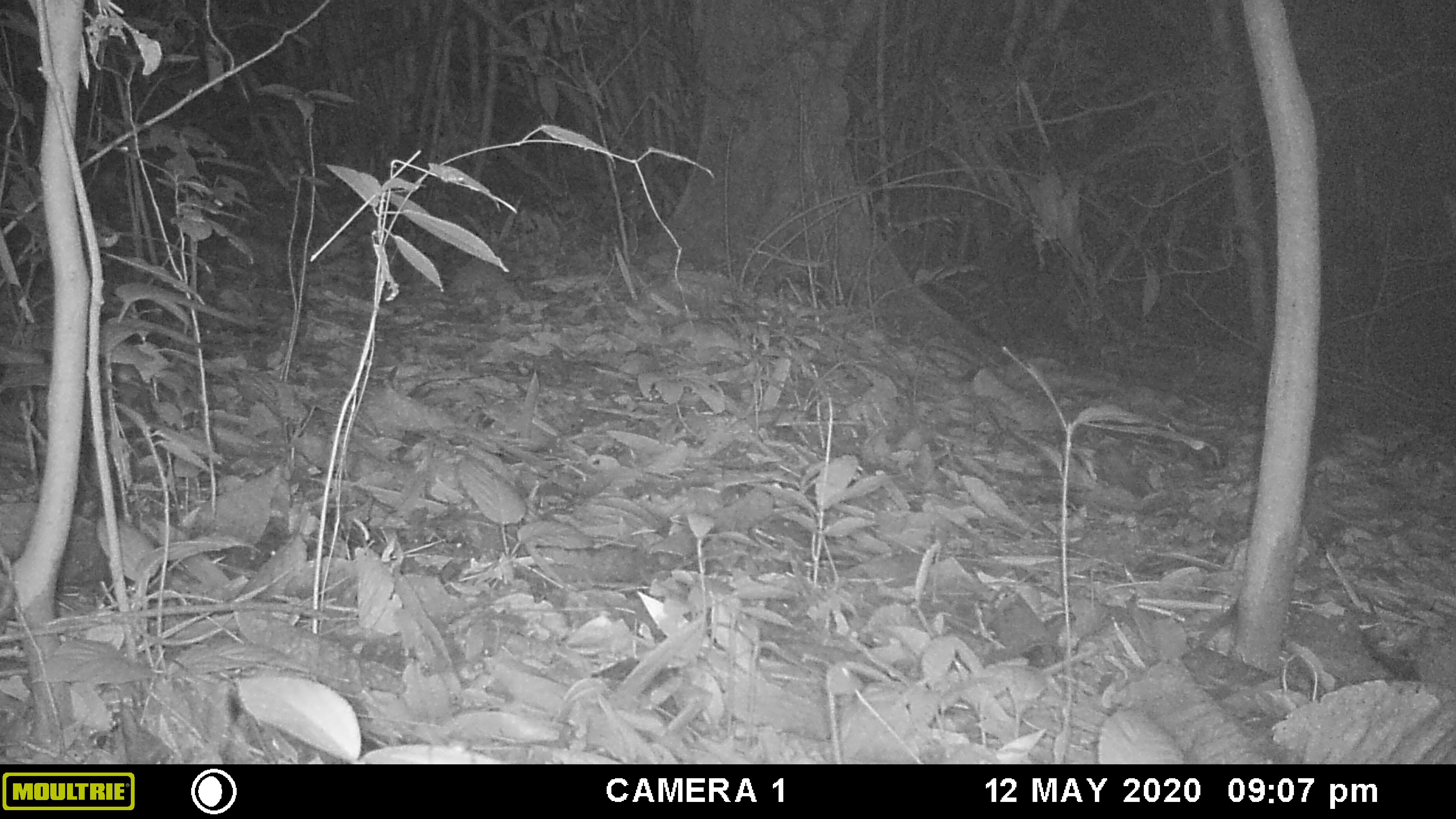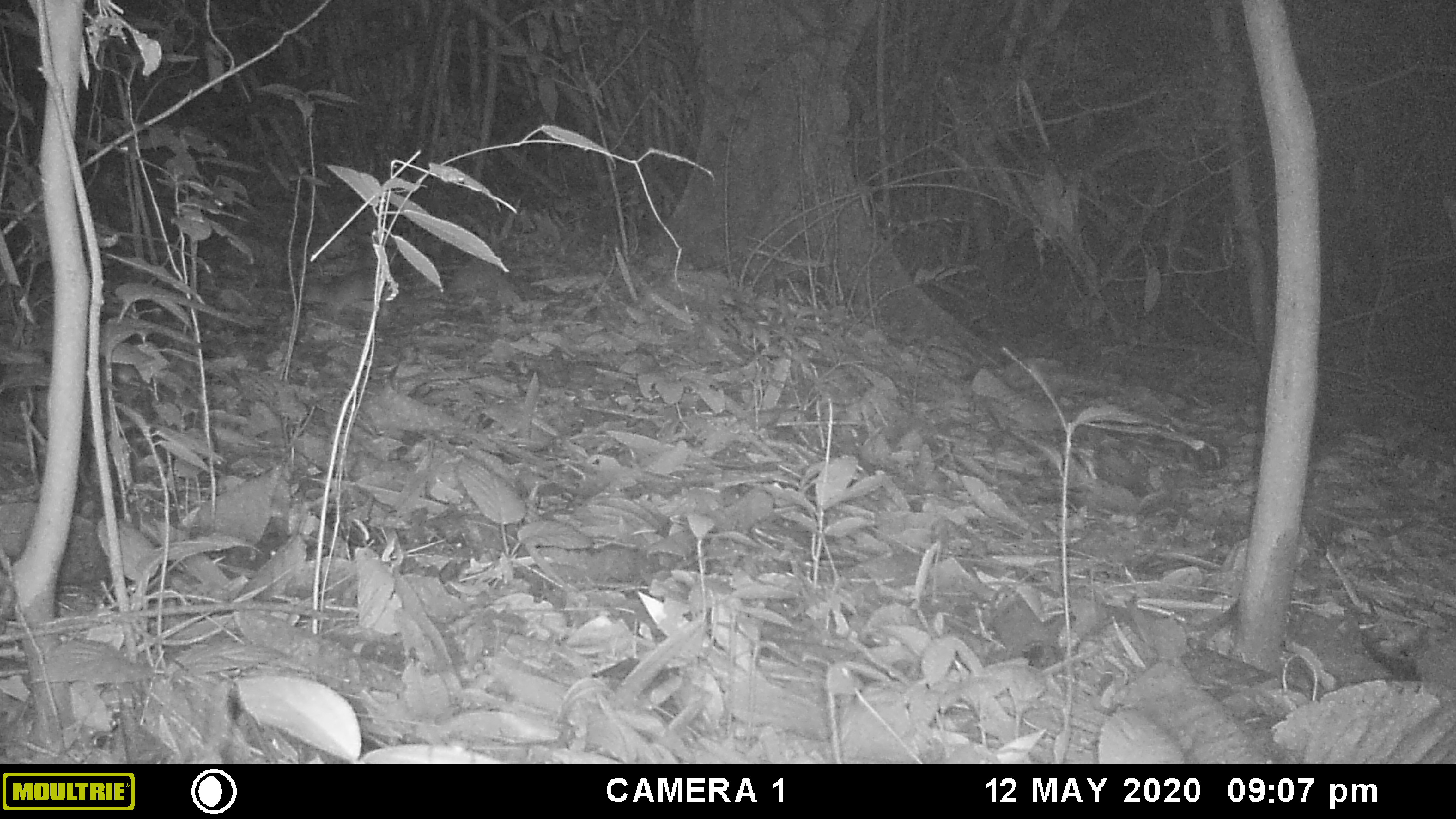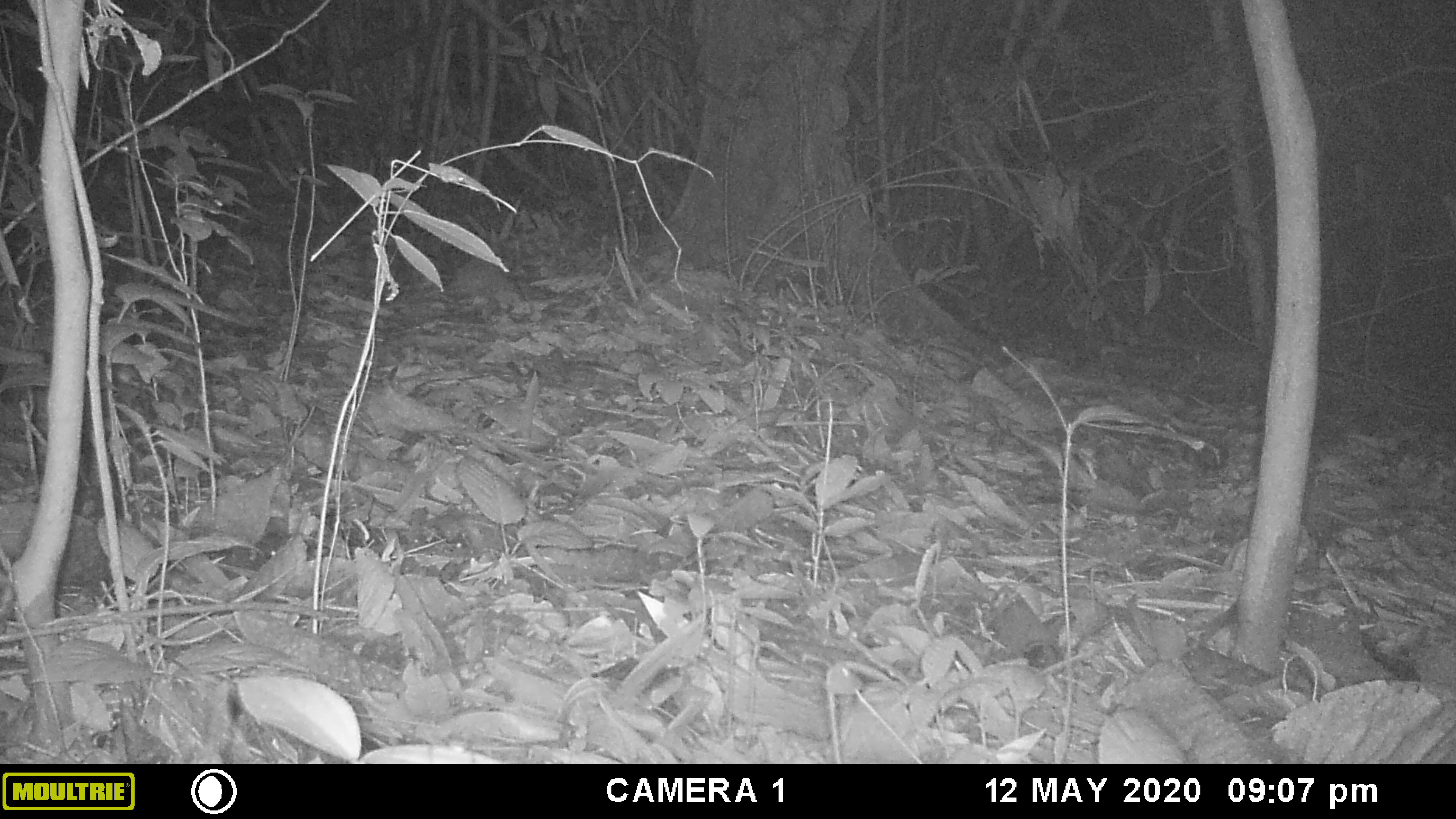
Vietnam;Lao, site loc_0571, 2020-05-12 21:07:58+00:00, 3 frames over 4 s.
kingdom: Animalia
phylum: Chordata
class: Mammalia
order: Rodentia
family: Muridae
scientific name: Muridae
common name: old-world mice and rats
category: unidentified murid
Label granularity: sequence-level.